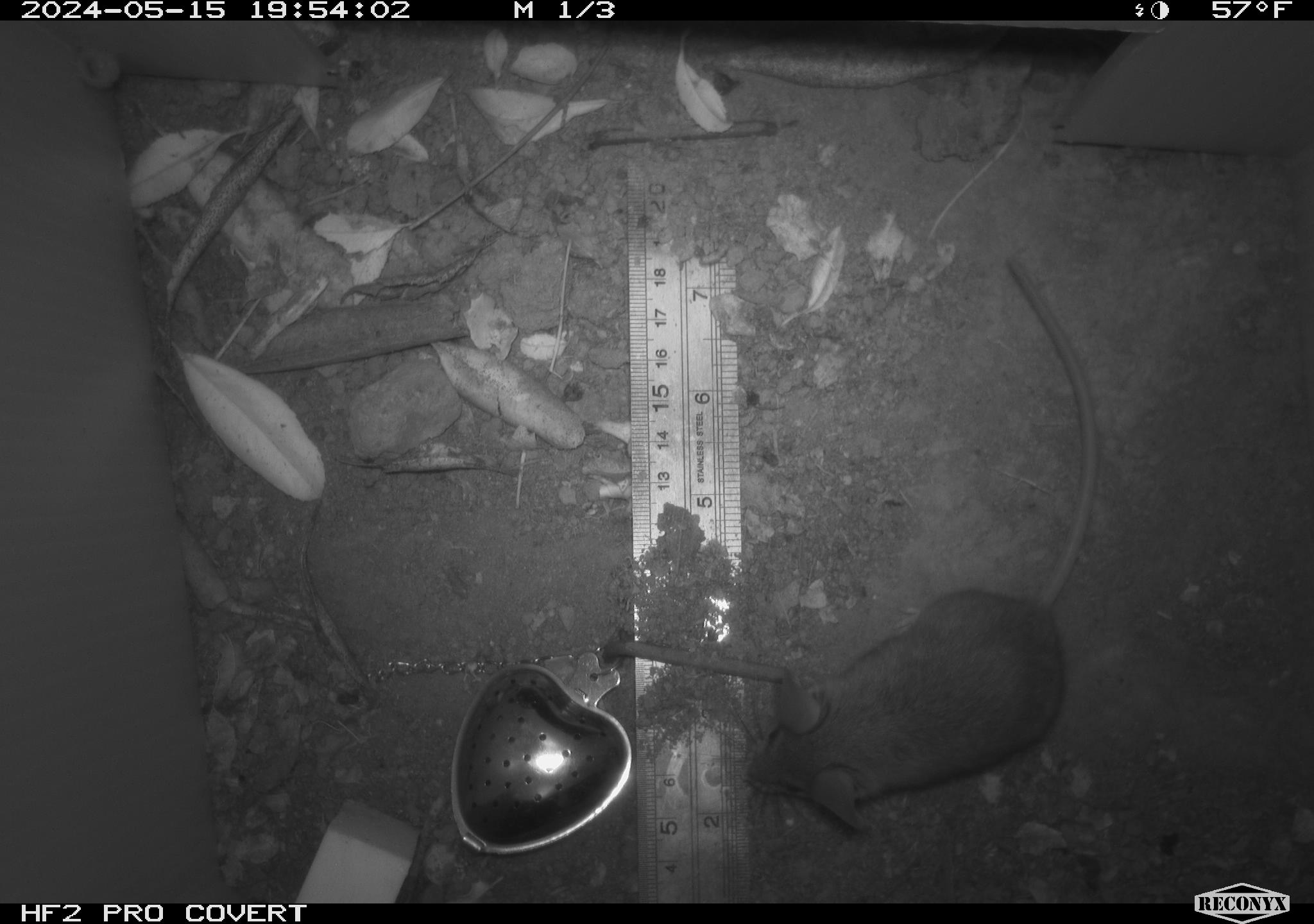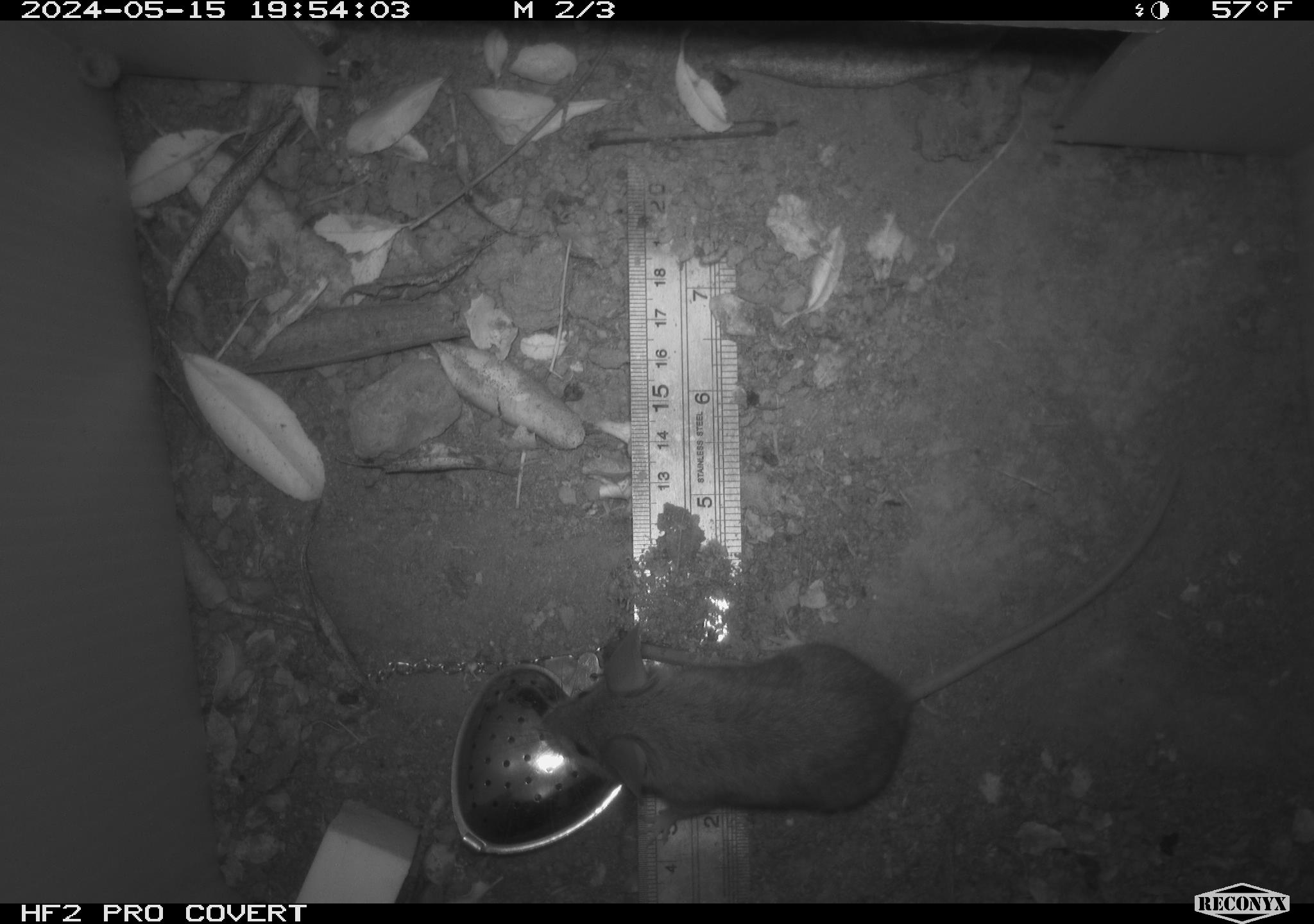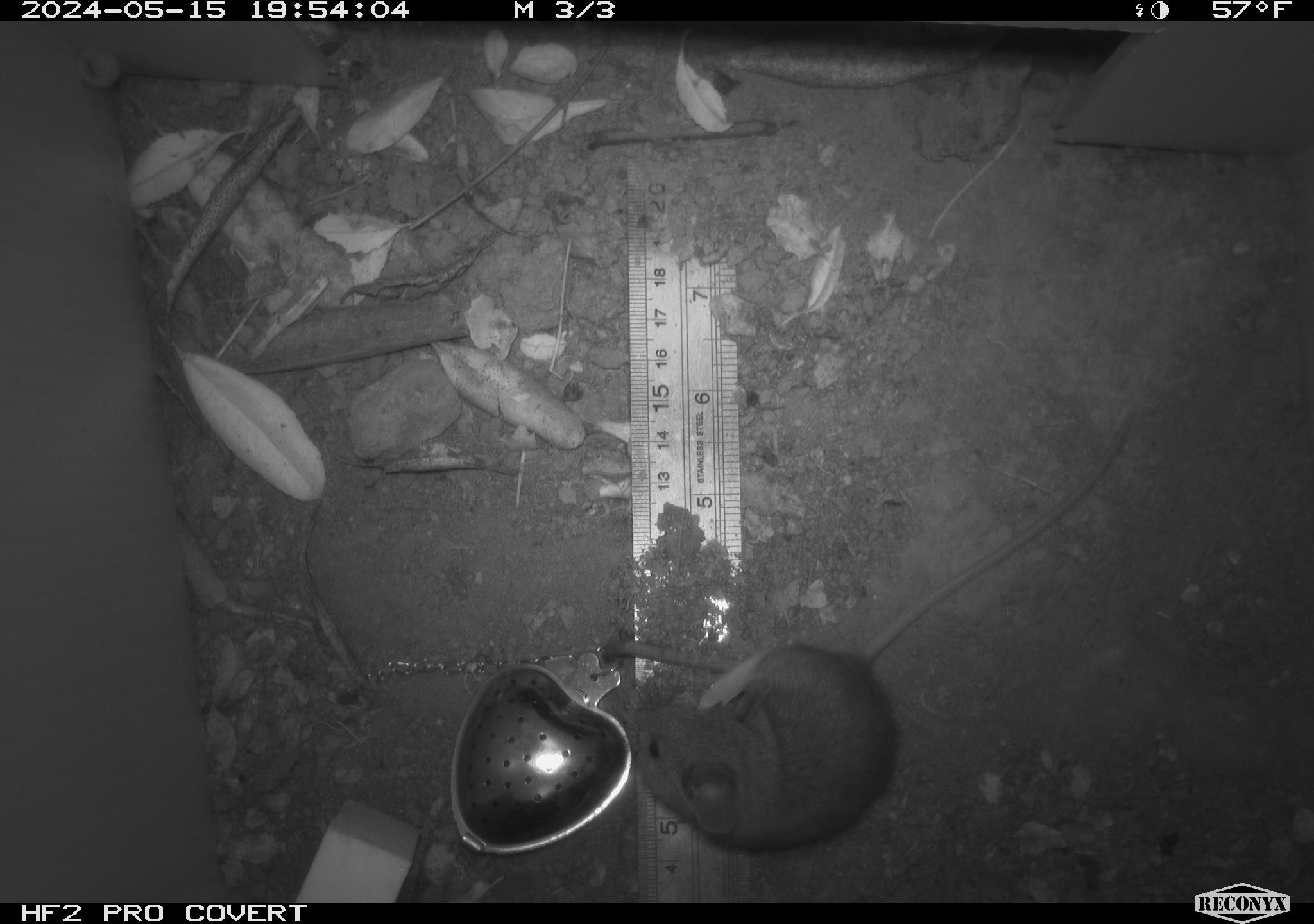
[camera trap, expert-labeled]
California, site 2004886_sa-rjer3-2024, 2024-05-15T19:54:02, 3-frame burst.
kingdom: Animalia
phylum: Chordata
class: Mammalia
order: Rodentia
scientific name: Rodentia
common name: mouse species